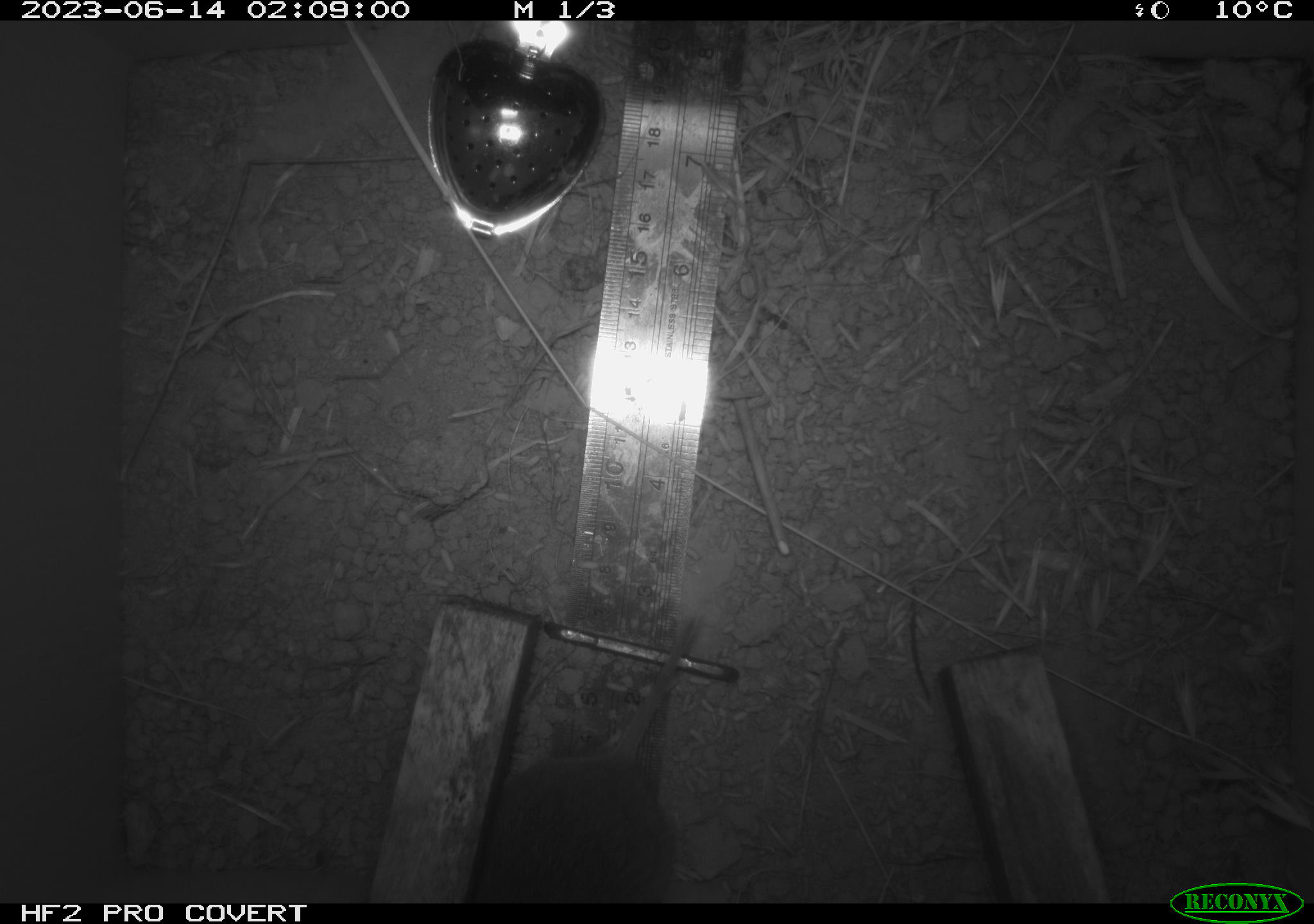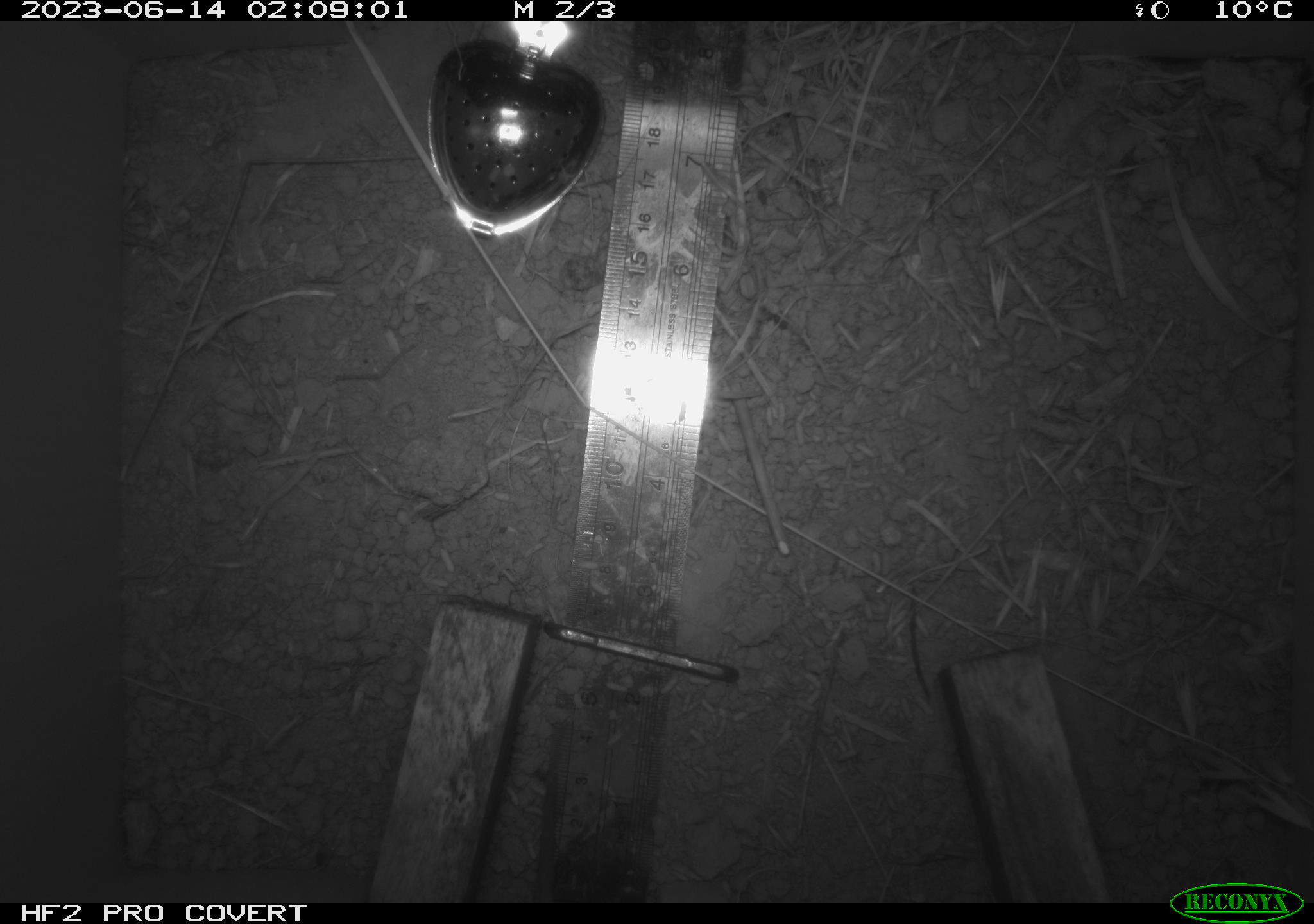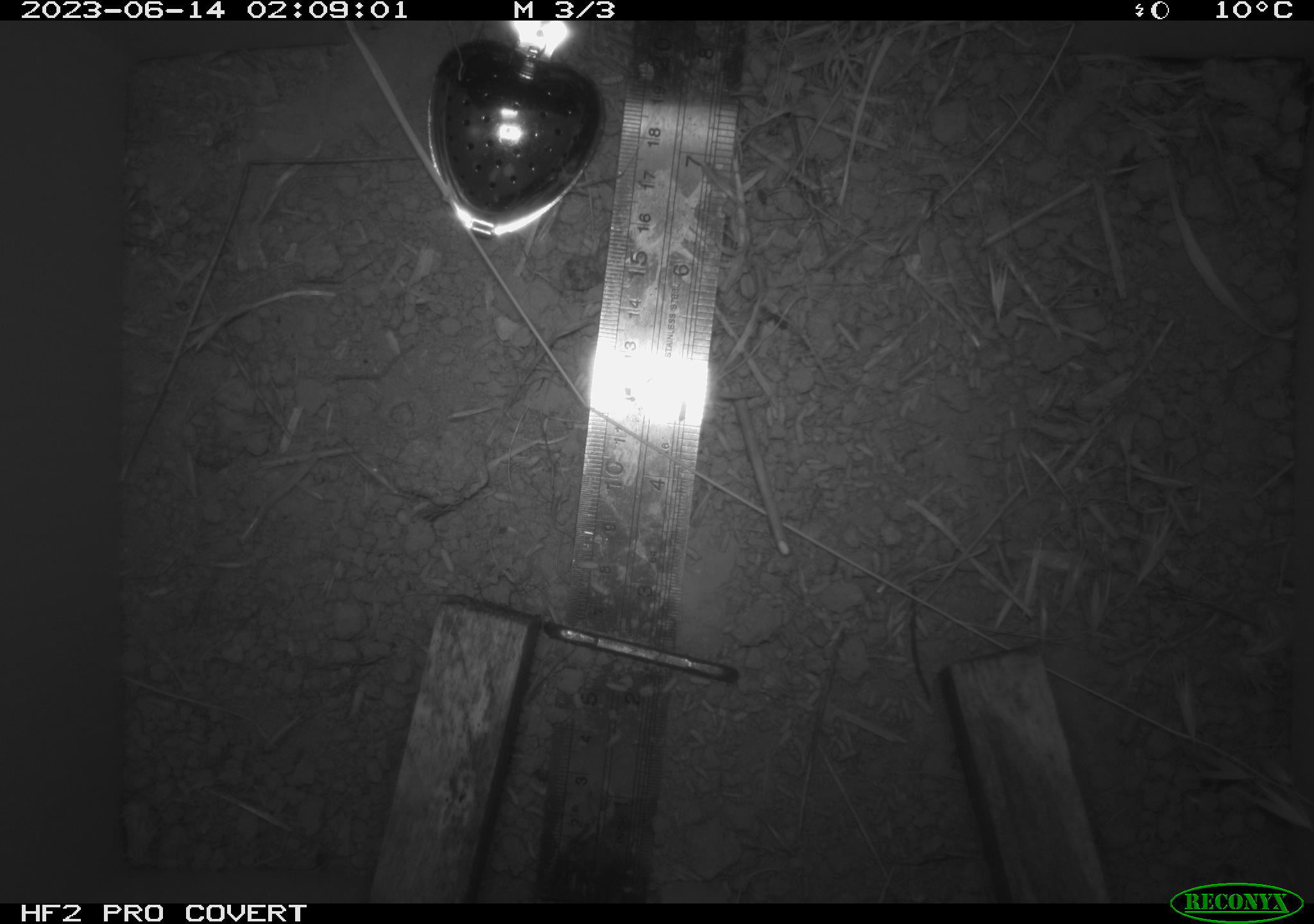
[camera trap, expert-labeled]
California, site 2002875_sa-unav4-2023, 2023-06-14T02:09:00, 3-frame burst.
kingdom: Animalia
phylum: Chordata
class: Mammalia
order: Rodentia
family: Cricetidae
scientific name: Arvicolinae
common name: voles, lemmings, and muskrats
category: arvicolinae subfamily